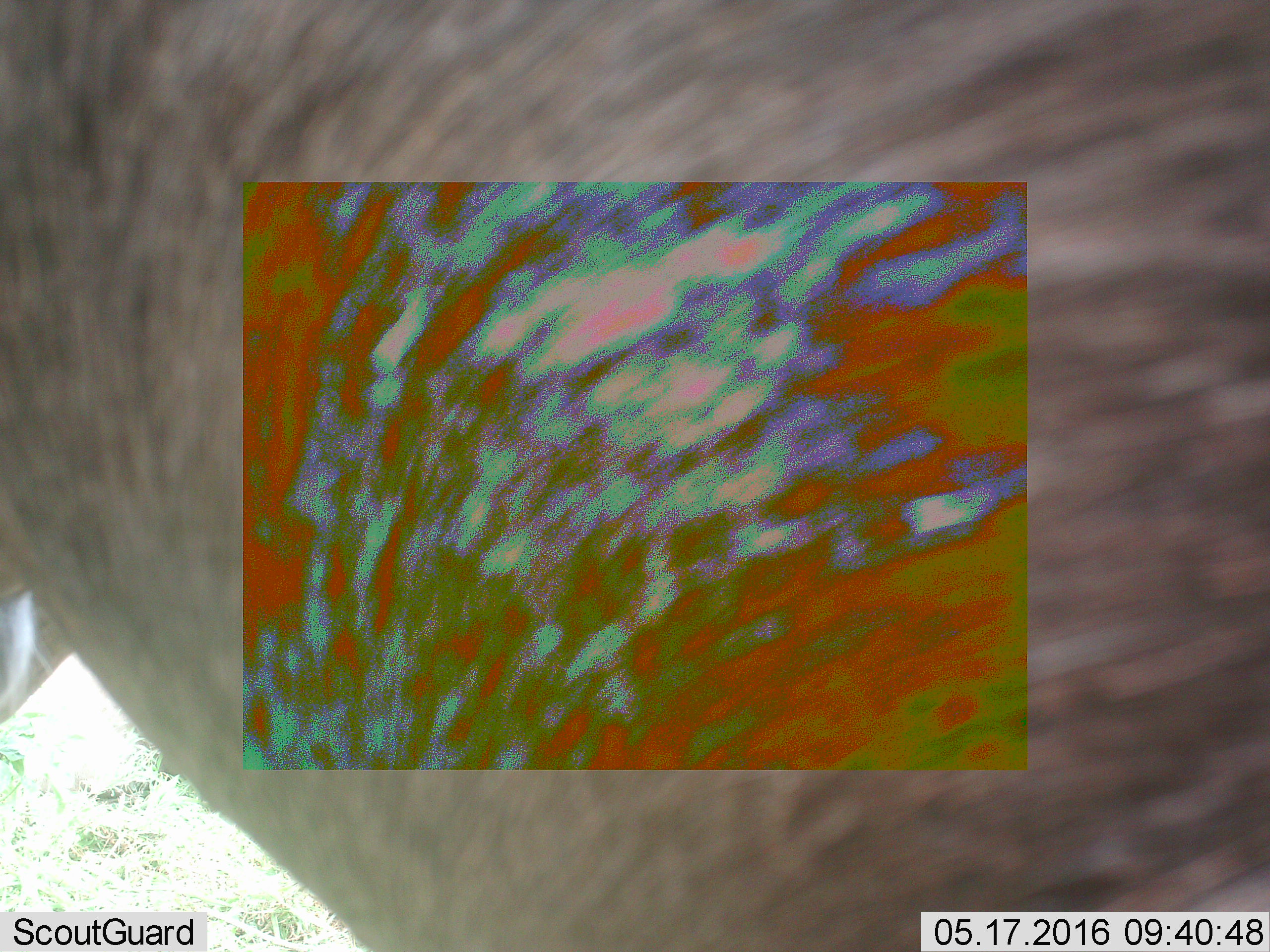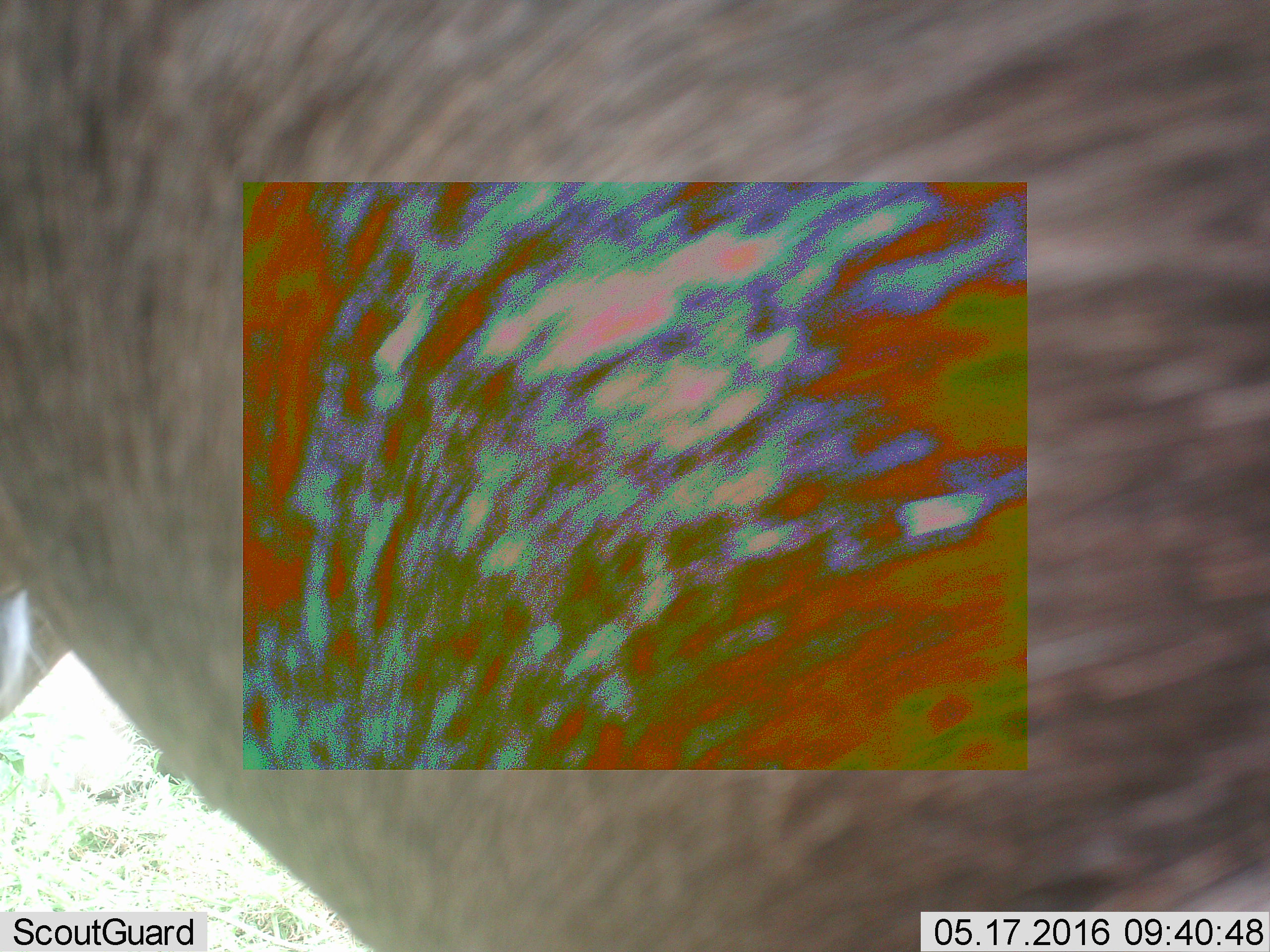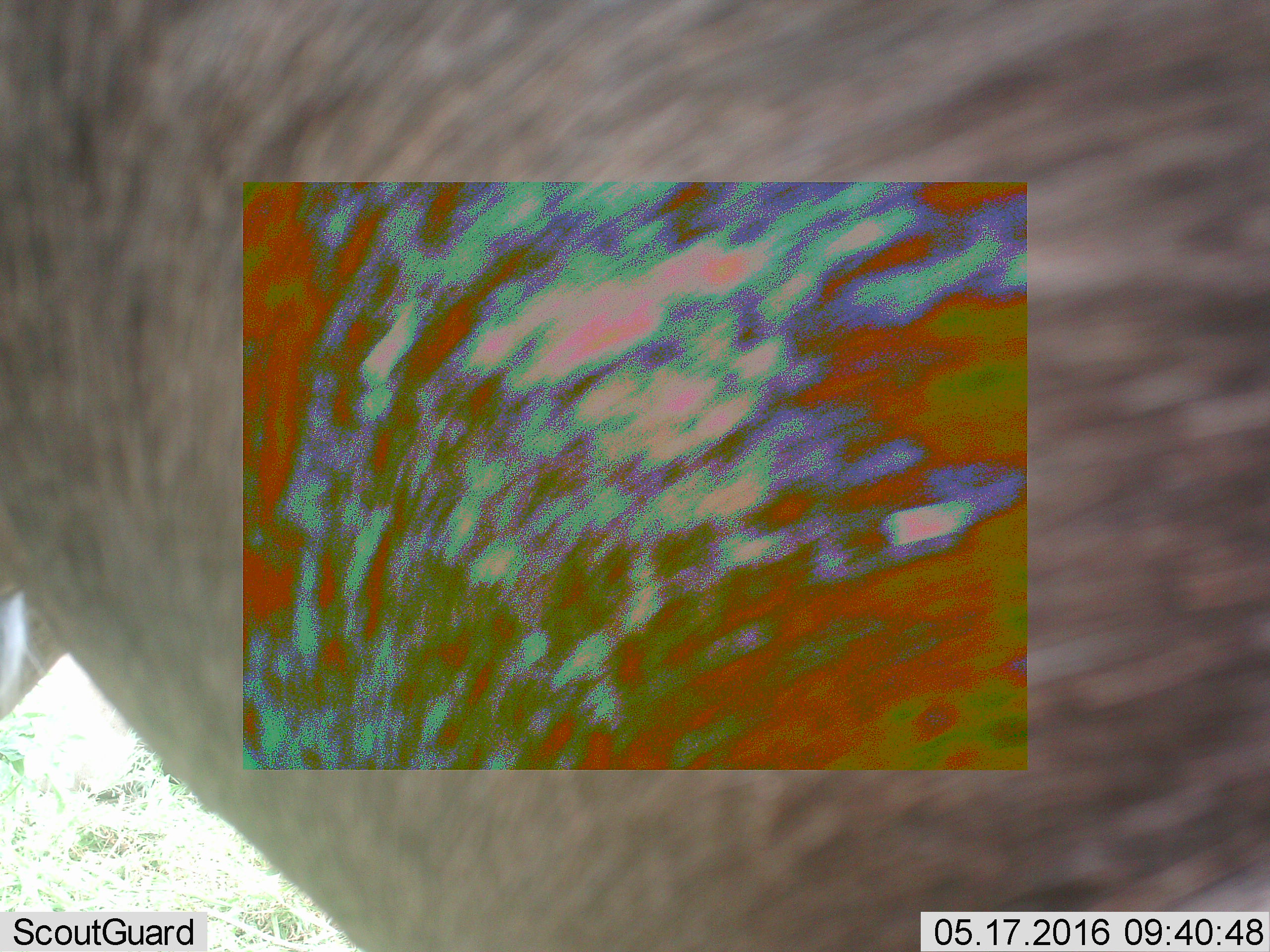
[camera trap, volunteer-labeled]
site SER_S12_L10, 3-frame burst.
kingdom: Animalia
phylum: Chordata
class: Mammalia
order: Artiodactyla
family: Bovidae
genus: Connochaetes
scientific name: Connochaetes taurinus taurinus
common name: blue wildebeest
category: wildebeestblue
Wildebeestblue (blue wildebeest) (Connochaetes taurinus taurinus), count 1. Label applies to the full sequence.